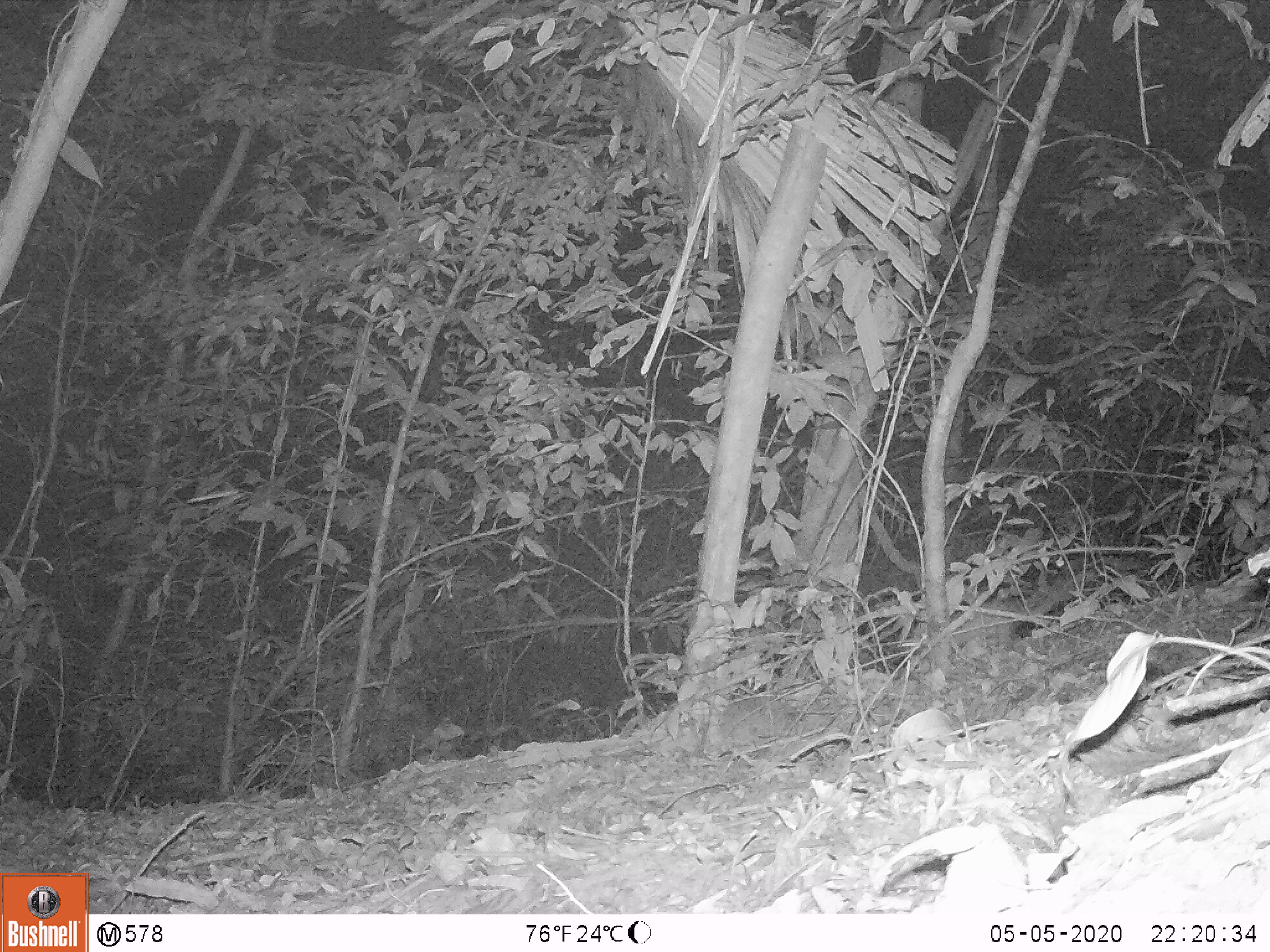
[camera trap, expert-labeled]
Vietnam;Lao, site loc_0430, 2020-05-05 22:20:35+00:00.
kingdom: Animalia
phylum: Chordata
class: Mammalia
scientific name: Mammalia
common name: mammal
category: unidentified small mammal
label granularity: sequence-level